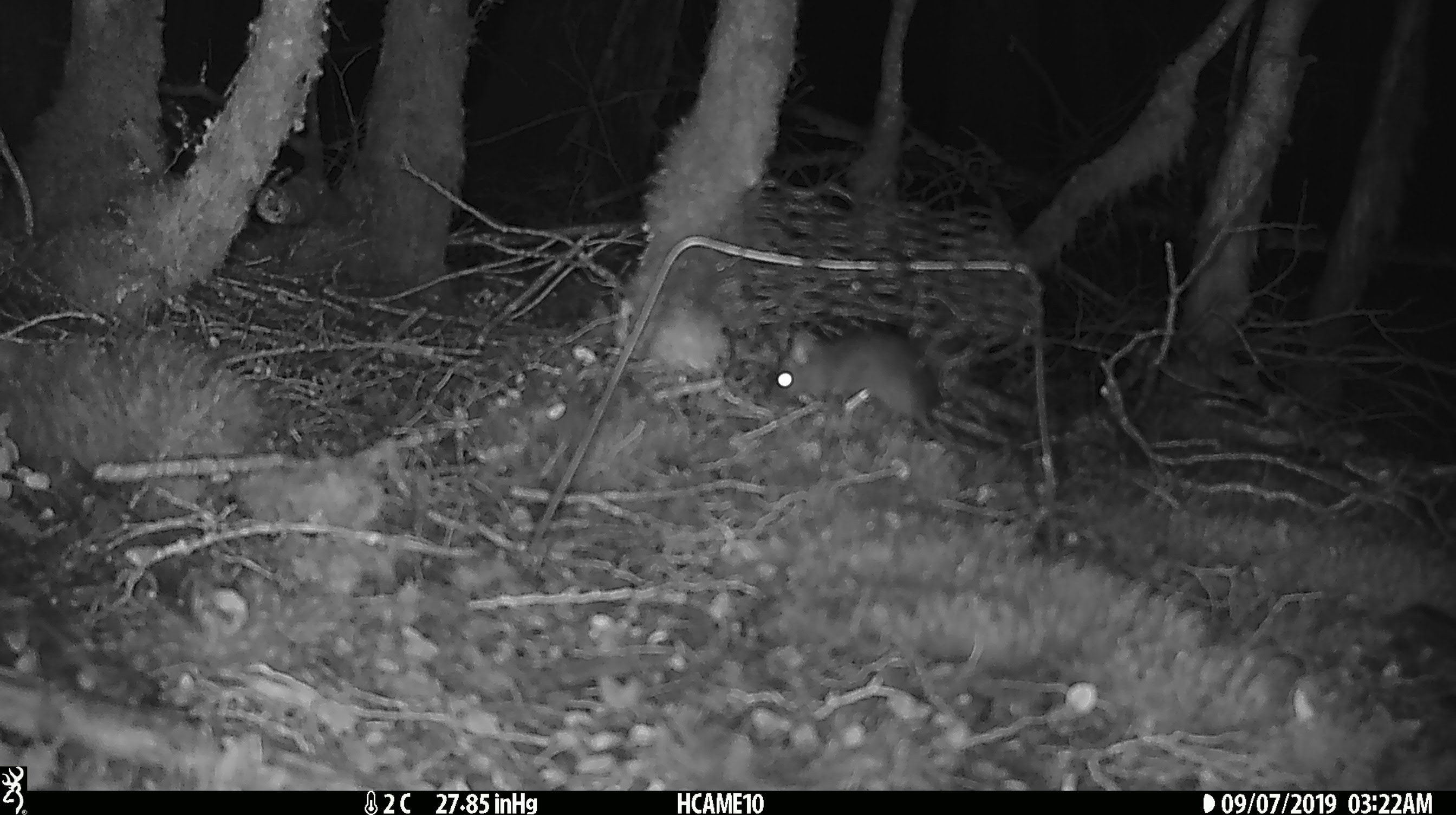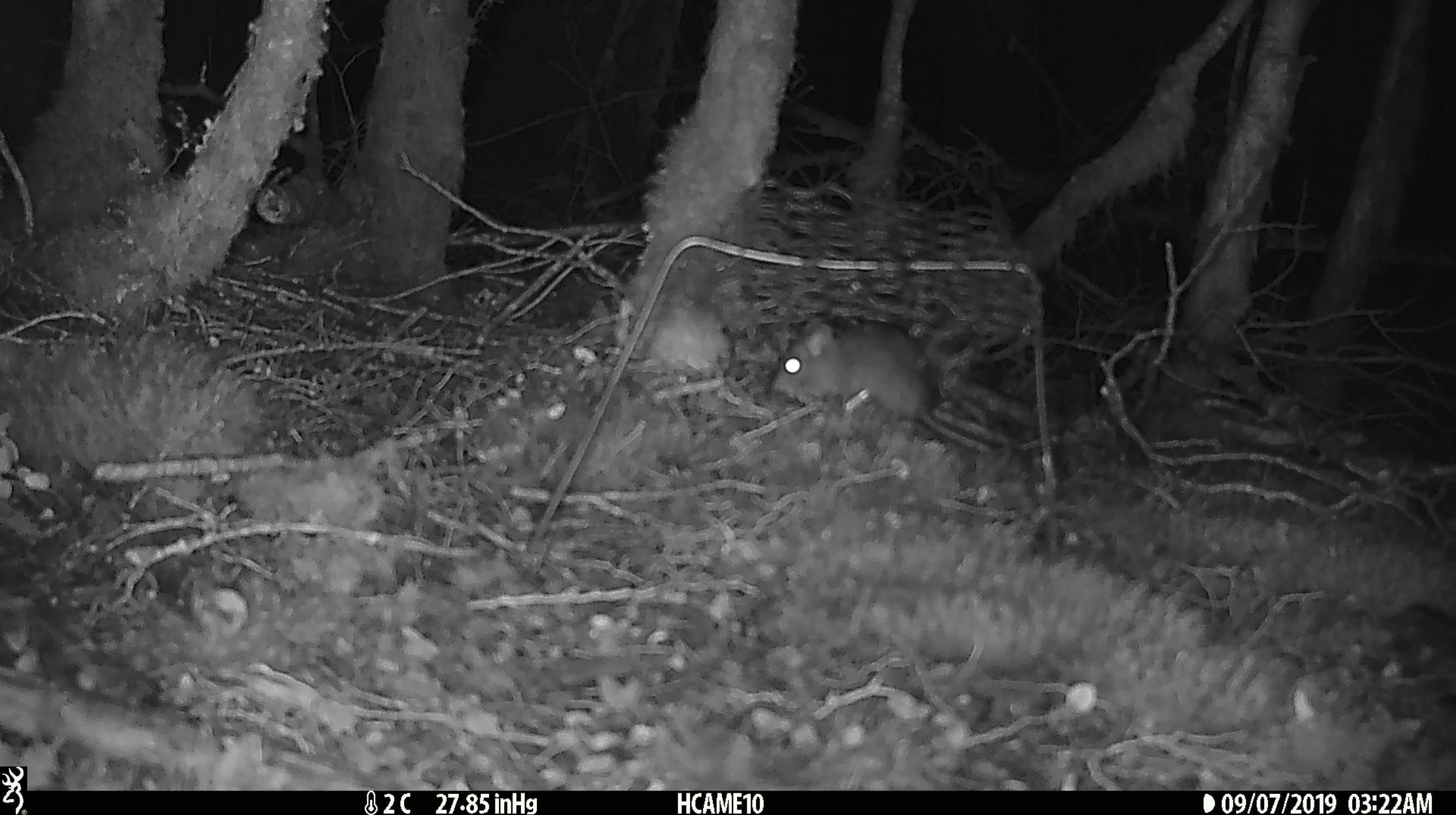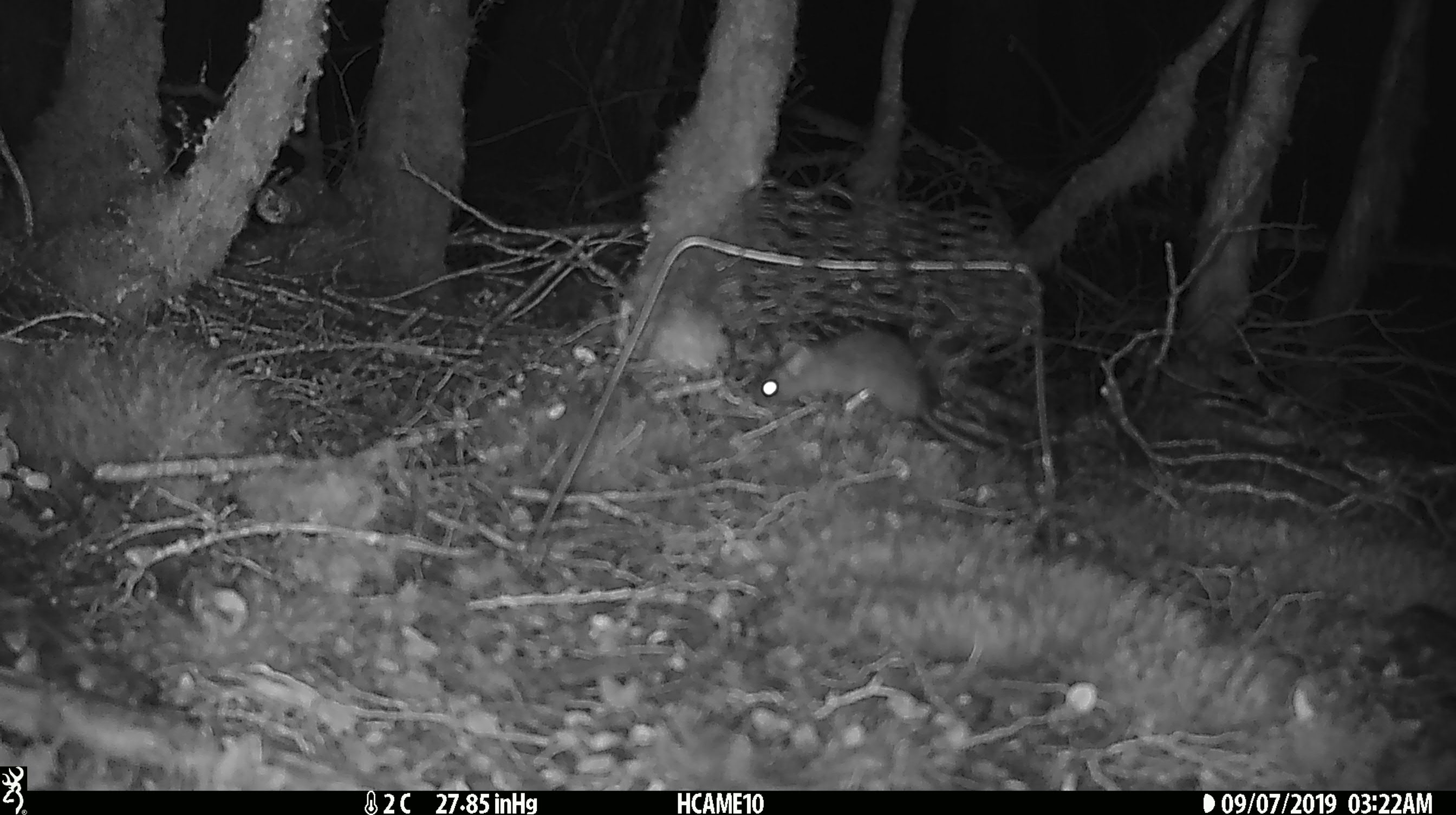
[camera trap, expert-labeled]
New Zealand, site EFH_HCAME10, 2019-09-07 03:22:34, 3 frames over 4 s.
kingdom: Animalia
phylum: Chordata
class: Mammalia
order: Rodentia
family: Muridae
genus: Rattus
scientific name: Rattus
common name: rat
Rat (Rattus).